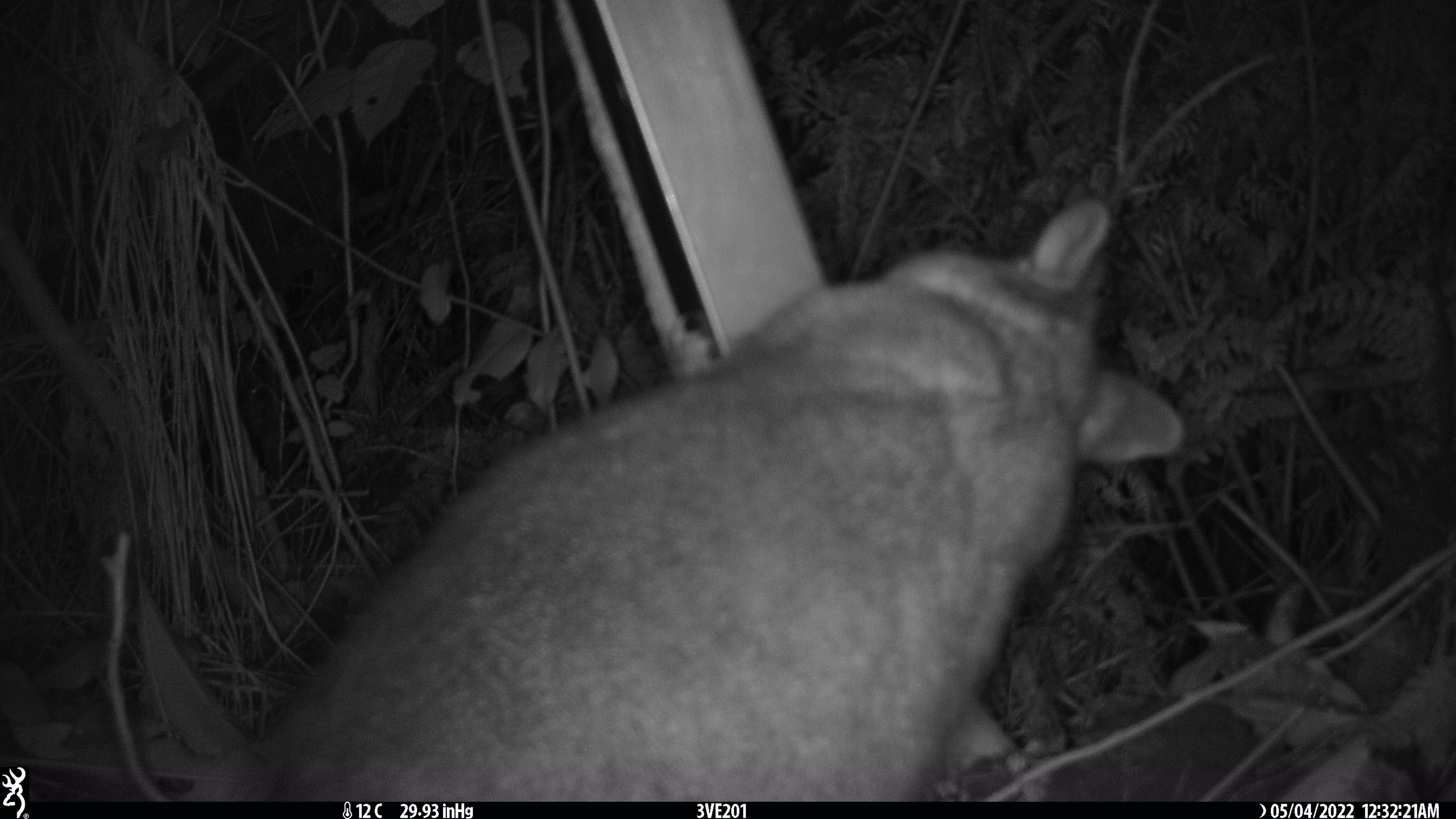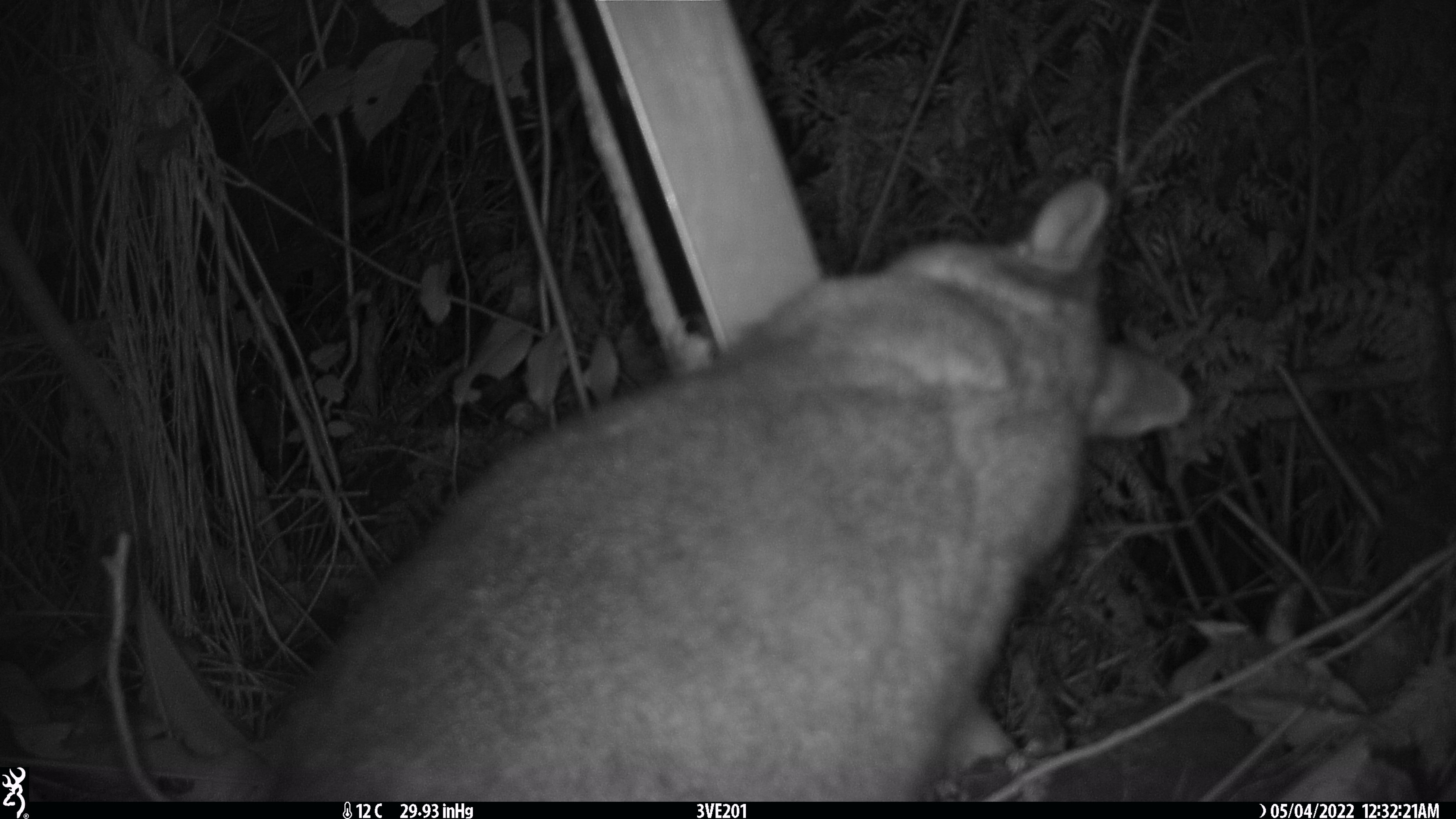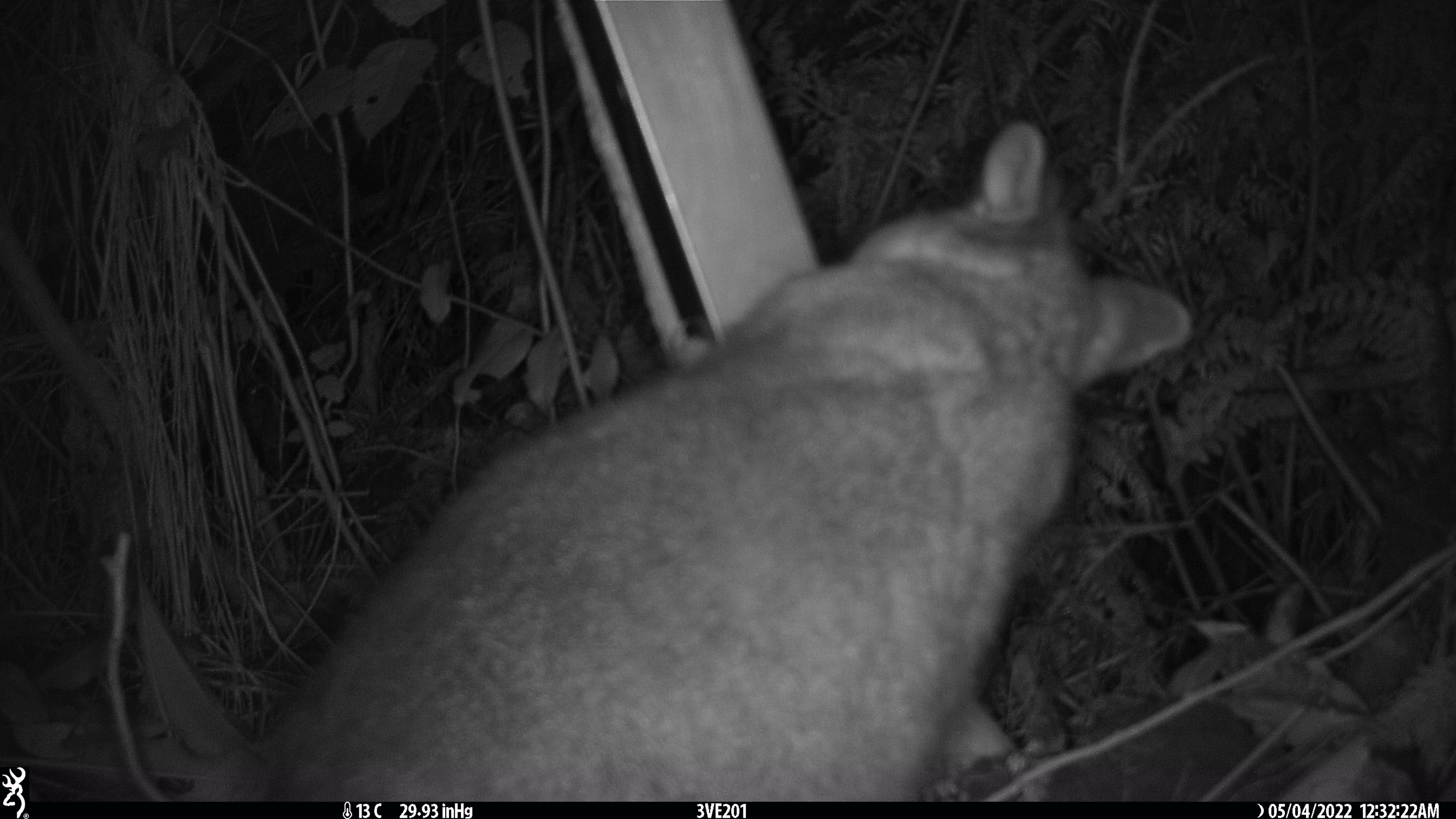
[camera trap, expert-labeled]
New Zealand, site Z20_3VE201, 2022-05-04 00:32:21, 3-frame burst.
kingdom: Animalia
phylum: Chordata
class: Mammalia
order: Diprotodontia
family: Phalangeridae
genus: Trichosurus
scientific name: Trichosurus vulpecula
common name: common brushtail possum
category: possum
Possum (common brushtail possum) (Trichosurus vulpecula).